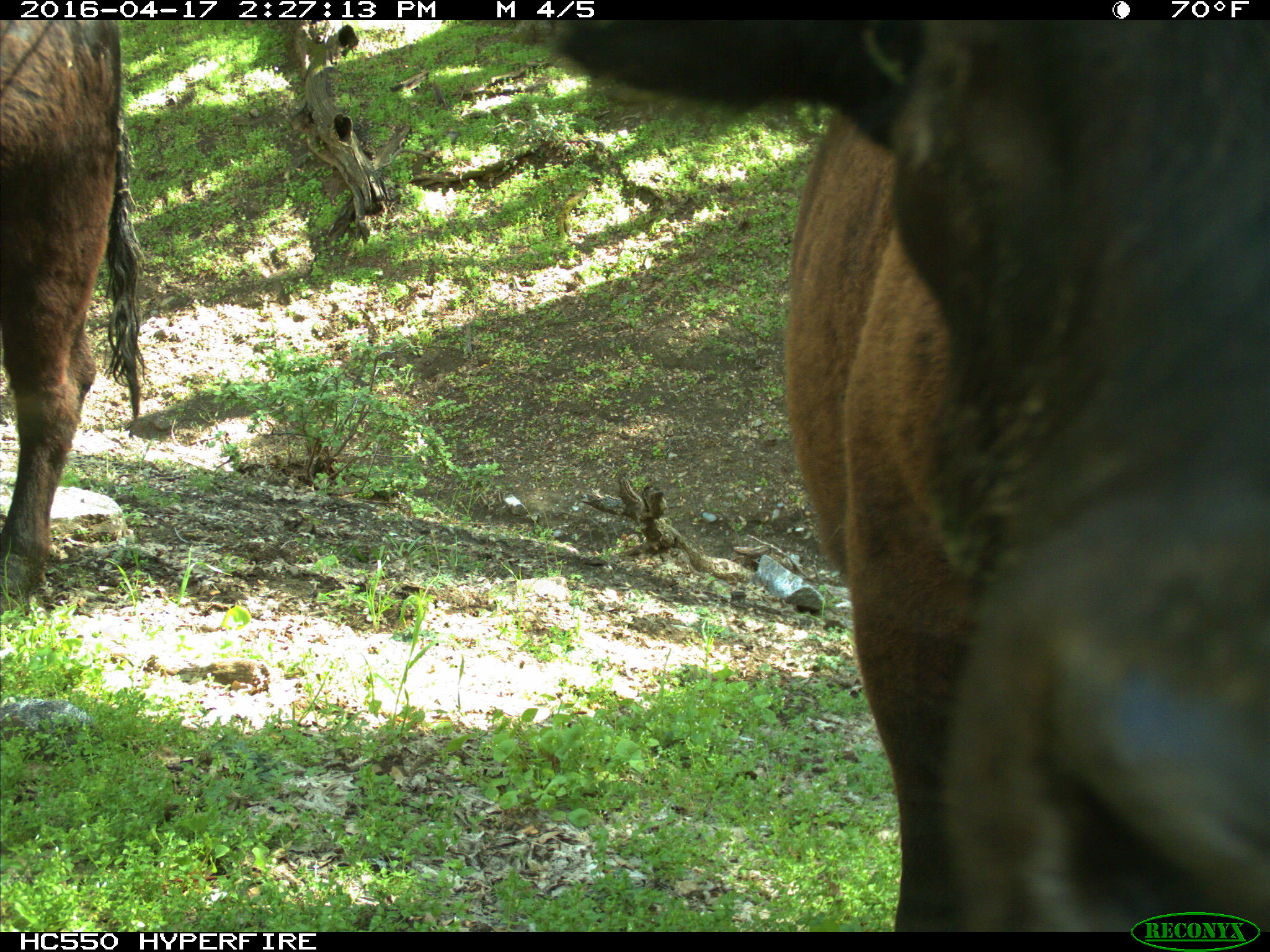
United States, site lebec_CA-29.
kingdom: Animalia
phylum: Chordata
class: Mammalia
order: Artiodactyla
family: Bovidae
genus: Bos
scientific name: Bos taurus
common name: domestic cow